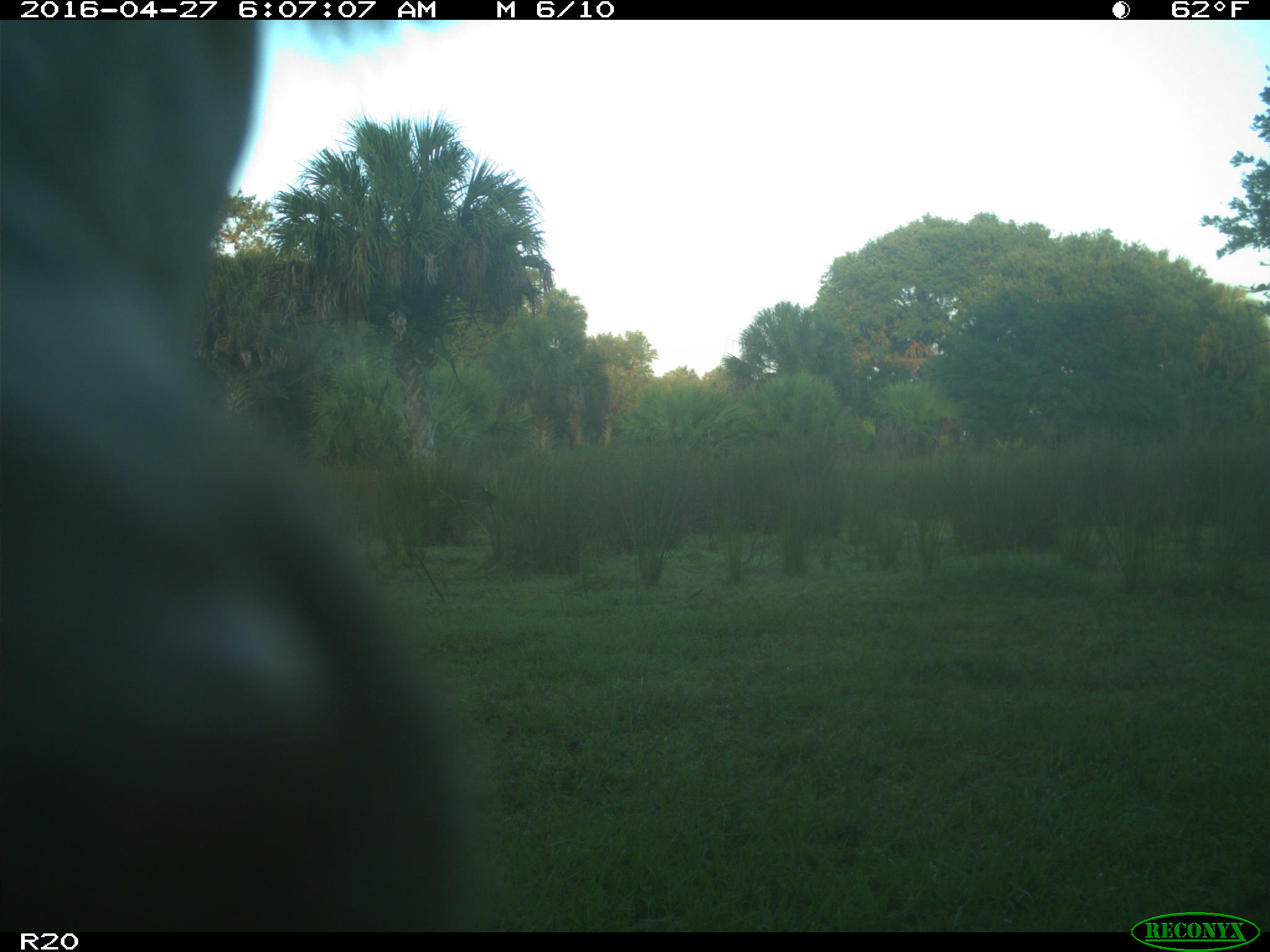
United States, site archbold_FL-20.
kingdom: Animalia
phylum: Chordata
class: Mammalia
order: Artiodactyla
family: Bovidae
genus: Bos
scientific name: Bos taurus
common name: domestic cow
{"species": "Bos taurus (domestic cow)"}